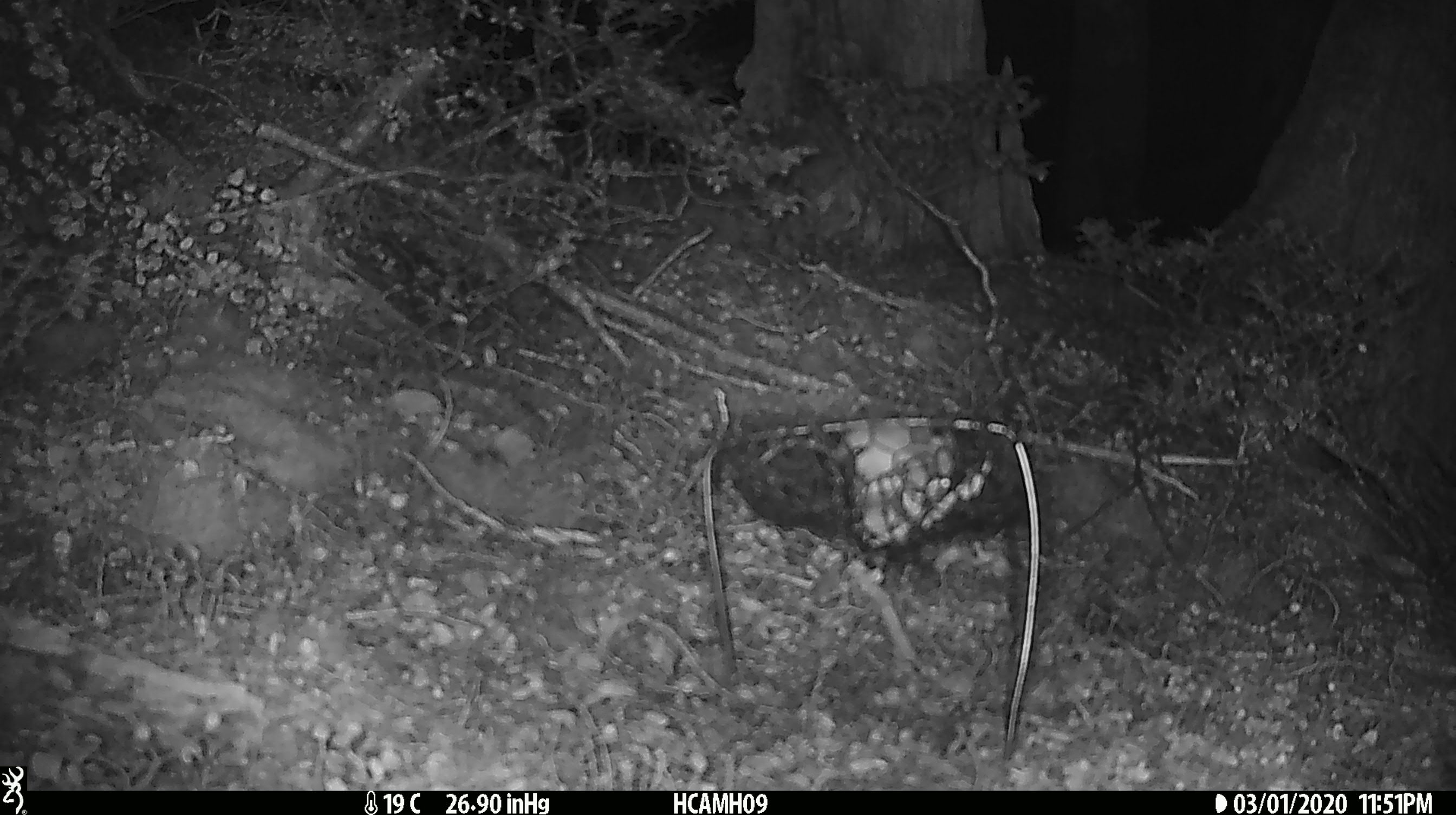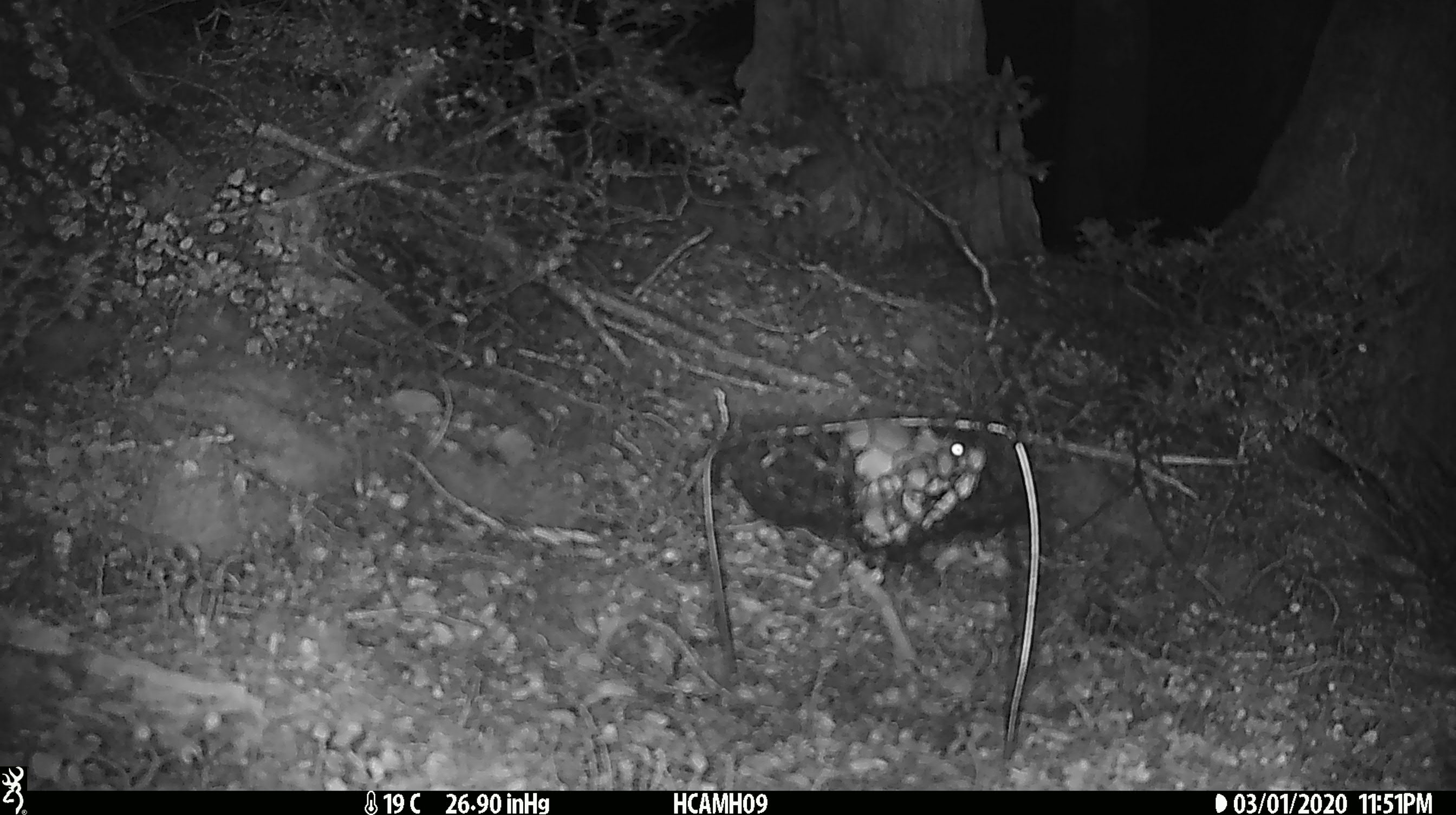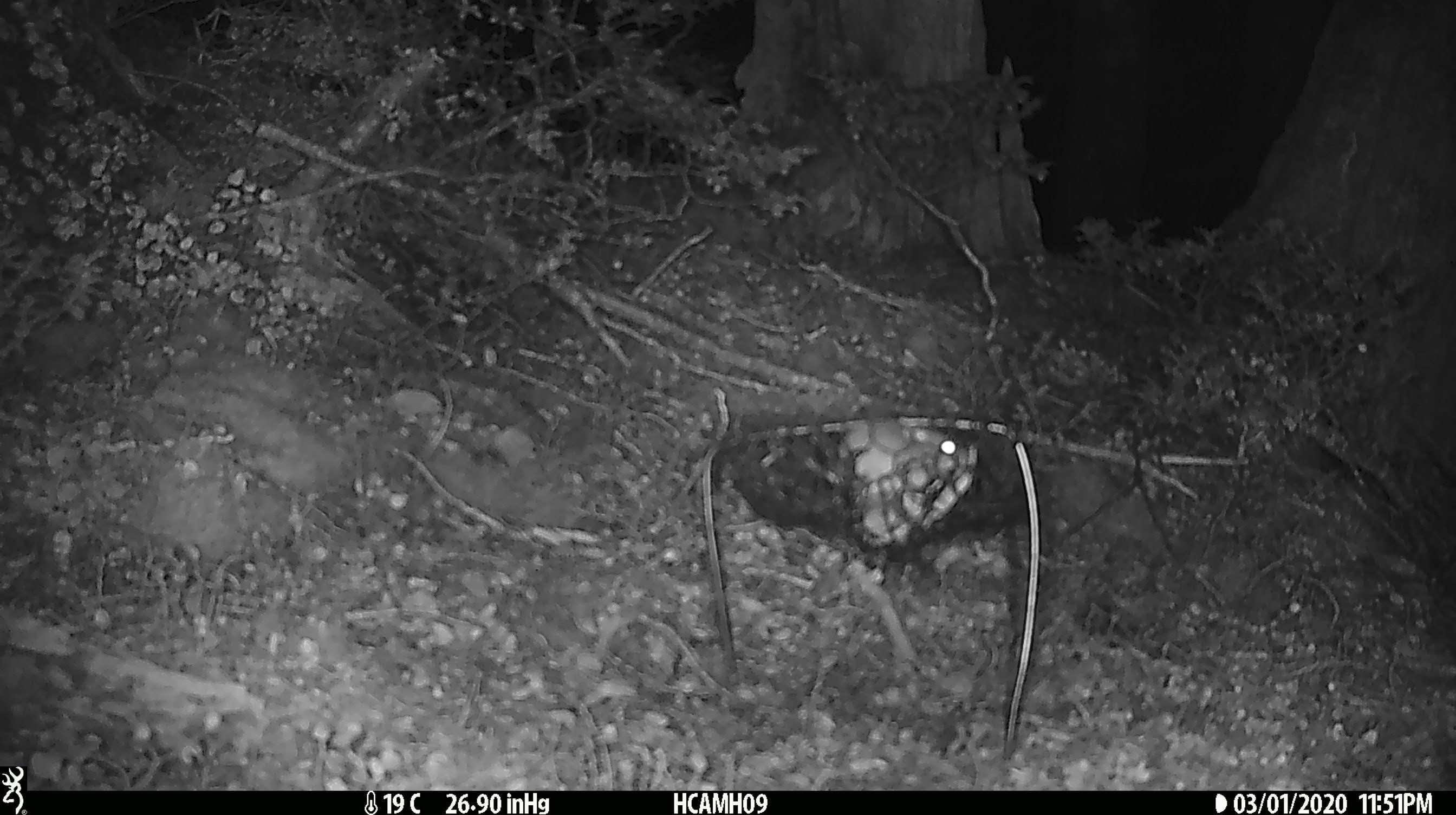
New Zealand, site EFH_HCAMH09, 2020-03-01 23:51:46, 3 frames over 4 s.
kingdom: Animalia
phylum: Chordata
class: Mammalia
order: Rodentia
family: Muridae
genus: Mus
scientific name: Mus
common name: mouse